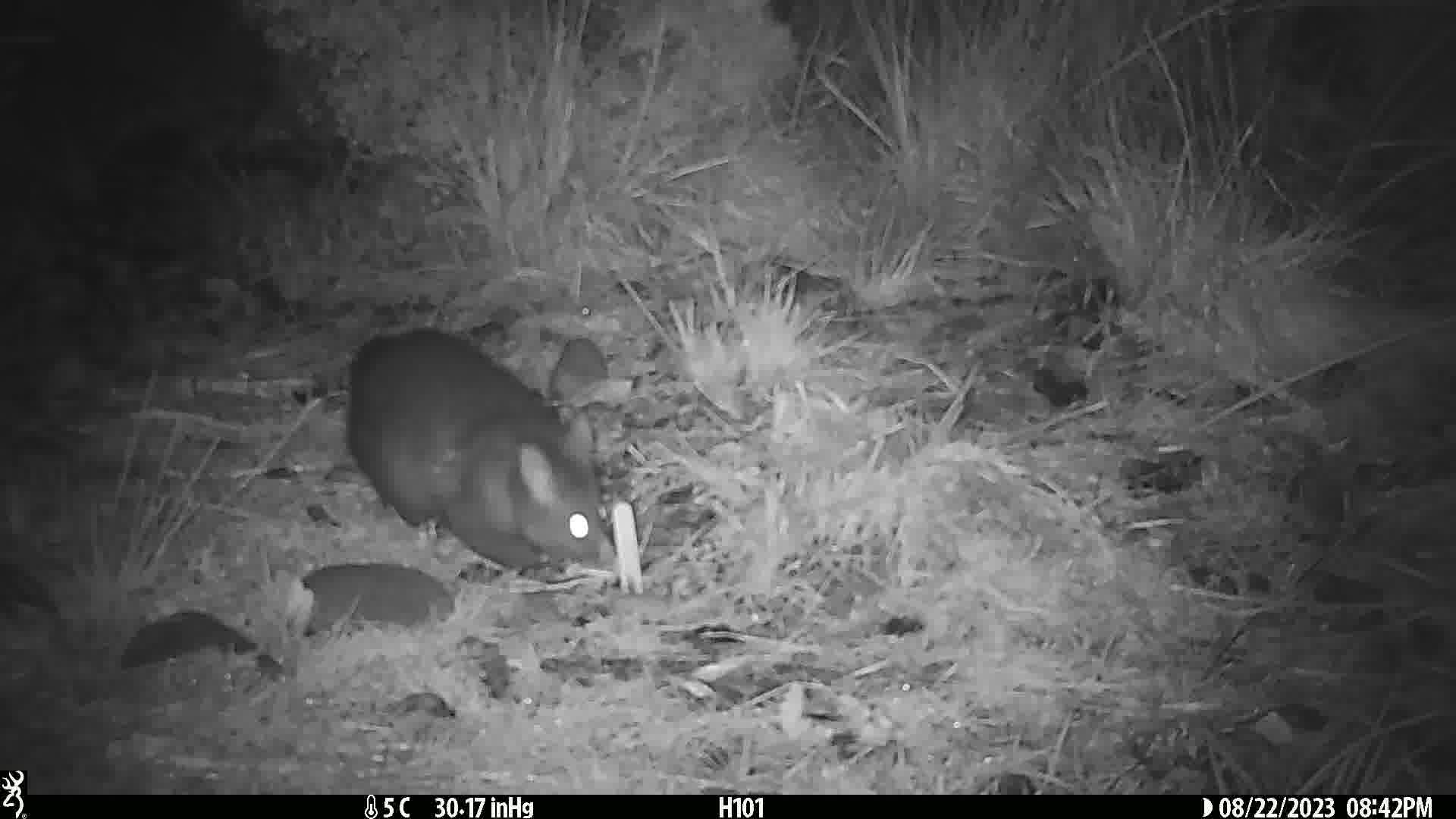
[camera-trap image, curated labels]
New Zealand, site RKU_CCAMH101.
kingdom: Animalia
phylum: Chordata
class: Mammalia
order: Diprotodontia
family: Phalangeridae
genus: Trichosurus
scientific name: Trichosurus vulpecula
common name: common brushtail possum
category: possum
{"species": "possum (common brushtail possum) (Trichosurus vulpecula)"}